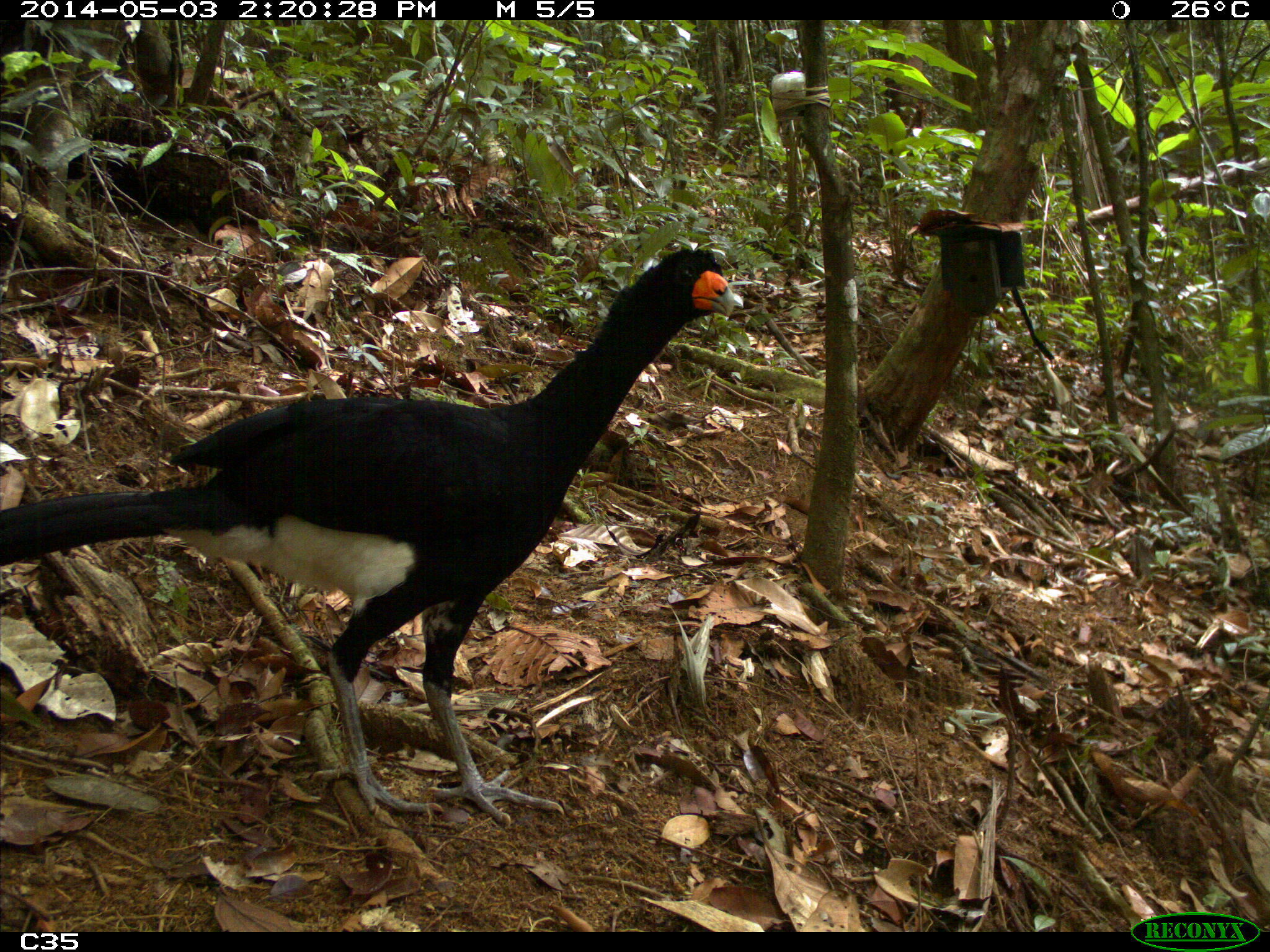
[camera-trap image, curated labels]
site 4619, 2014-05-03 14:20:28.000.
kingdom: Animalia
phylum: Chordata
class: Aves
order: Galliformes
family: Cracidae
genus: Crax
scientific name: Crax alector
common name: black curassow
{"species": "Crax alector (black curassow)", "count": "2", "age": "adult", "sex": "female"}